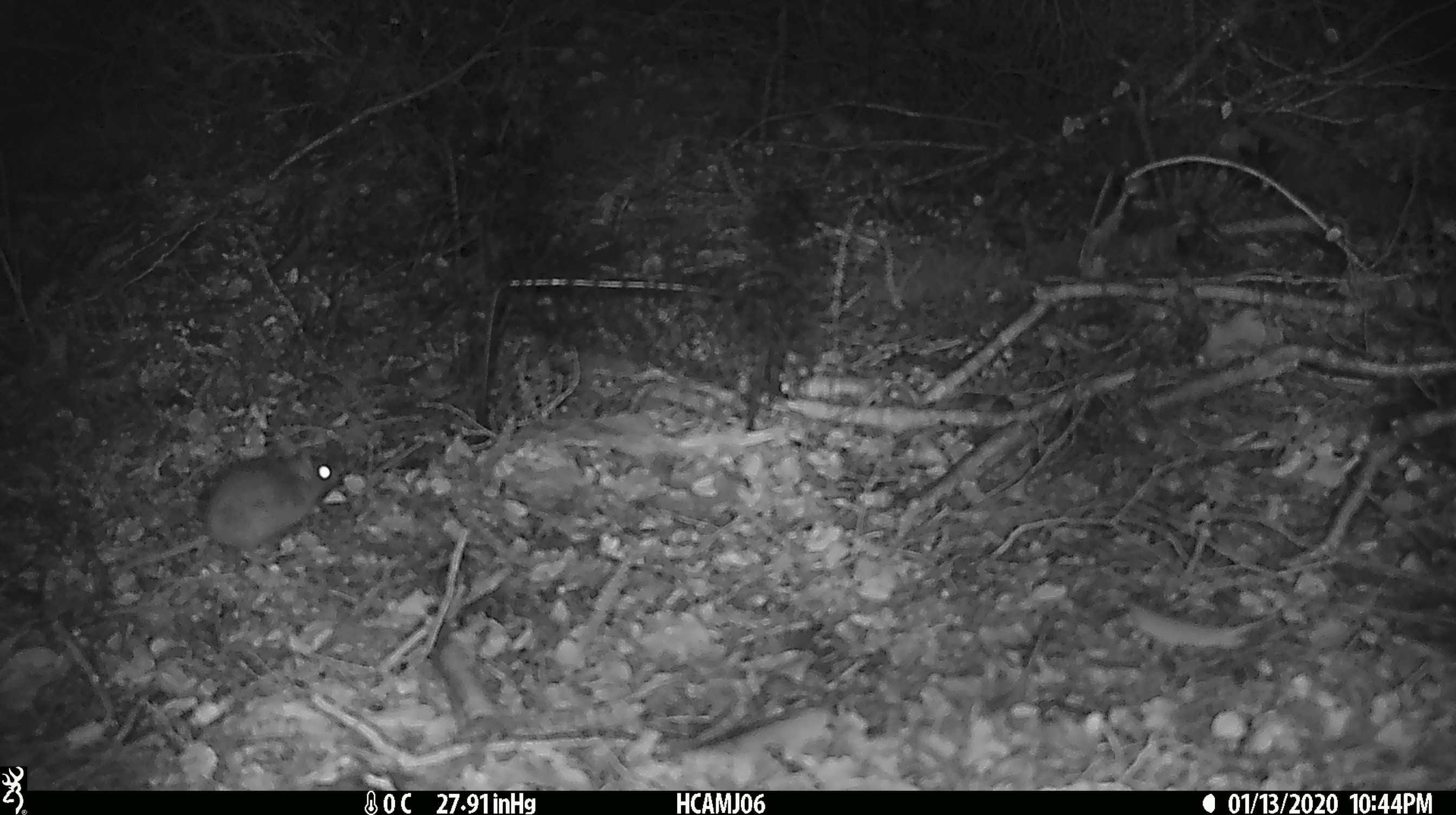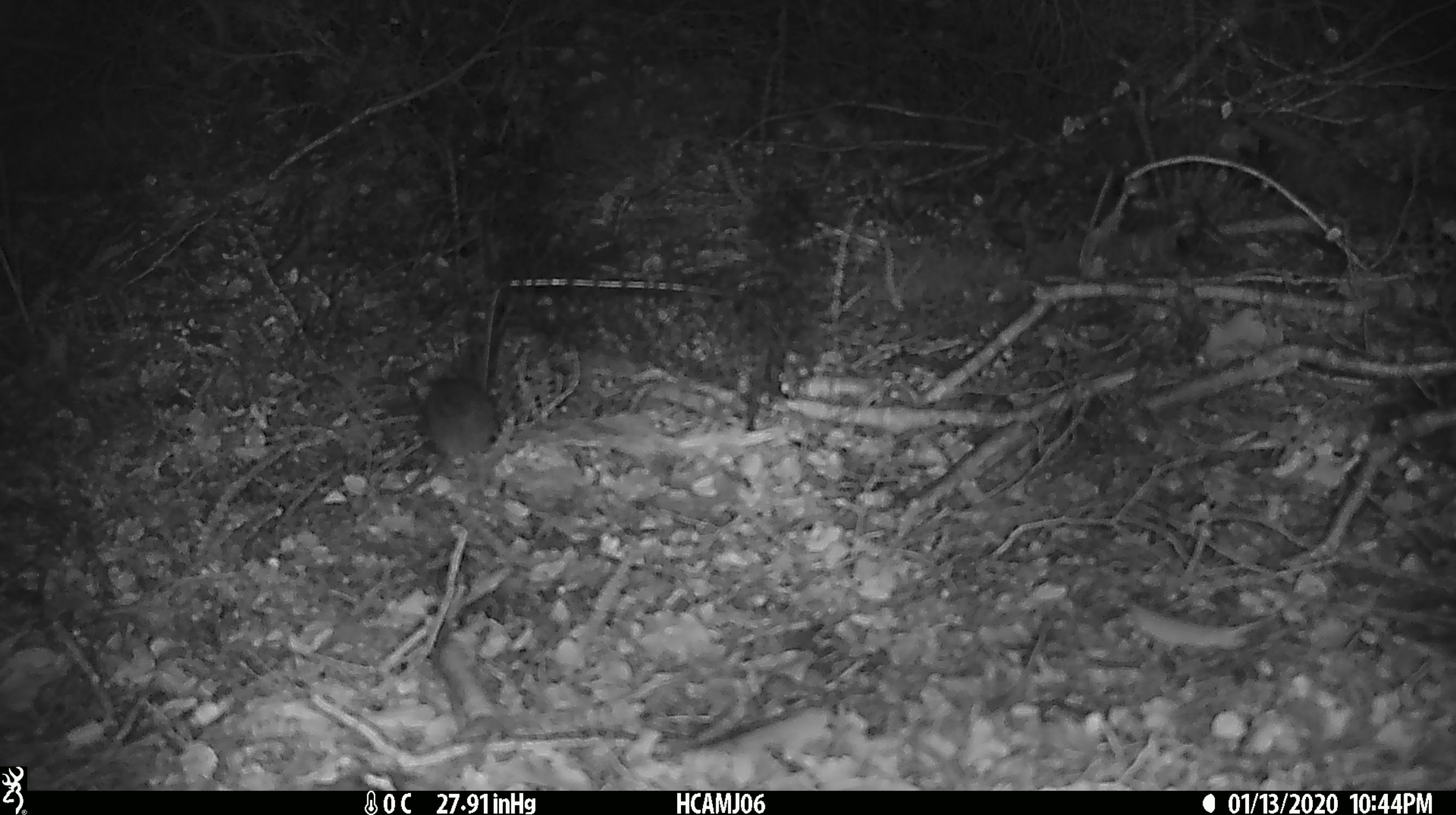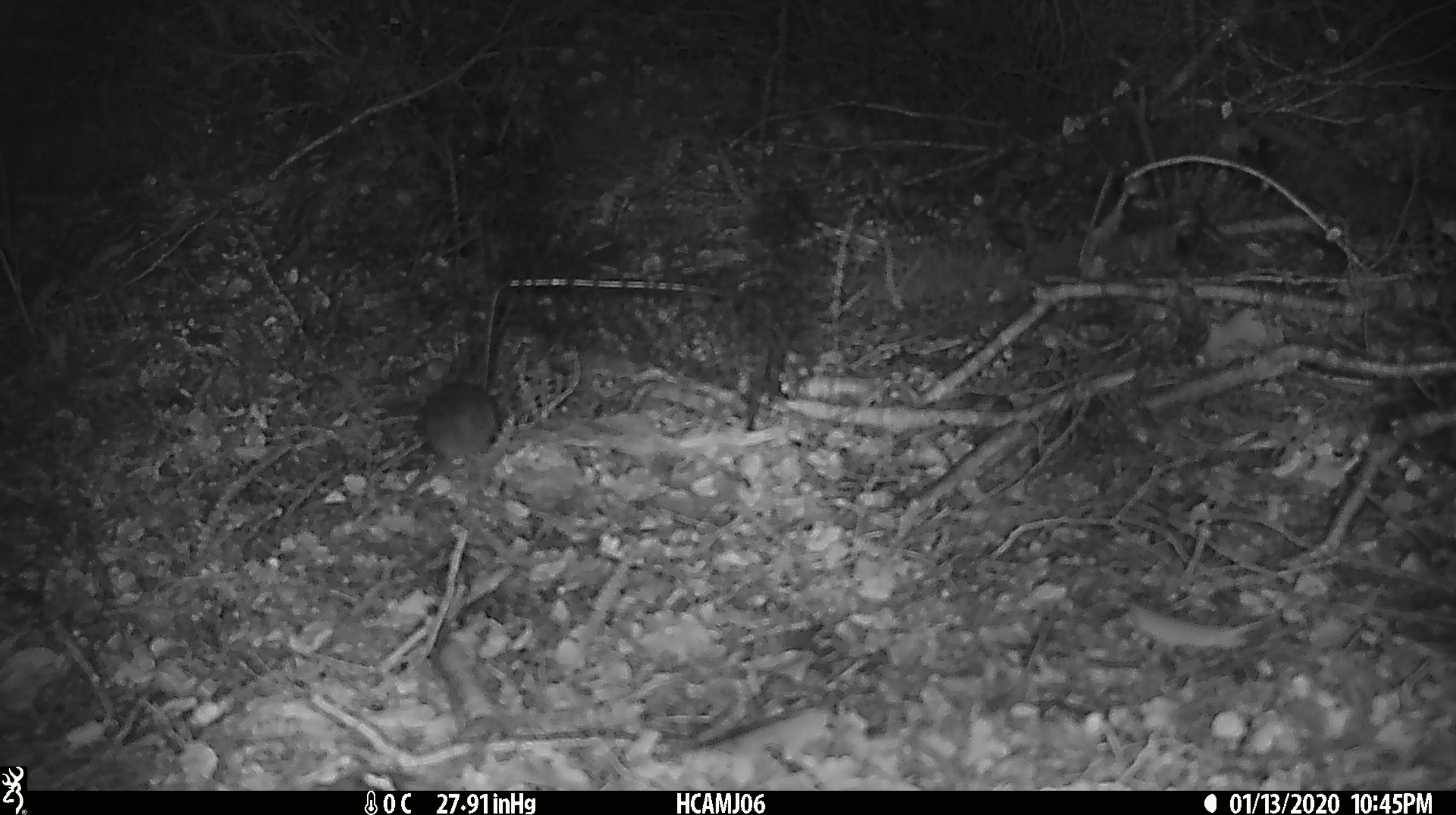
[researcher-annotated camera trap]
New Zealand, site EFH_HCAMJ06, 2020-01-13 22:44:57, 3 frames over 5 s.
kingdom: Animalia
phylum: Chordata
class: Mammalia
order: Rodentia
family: Muridae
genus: Mus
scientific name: Mus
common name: mouse